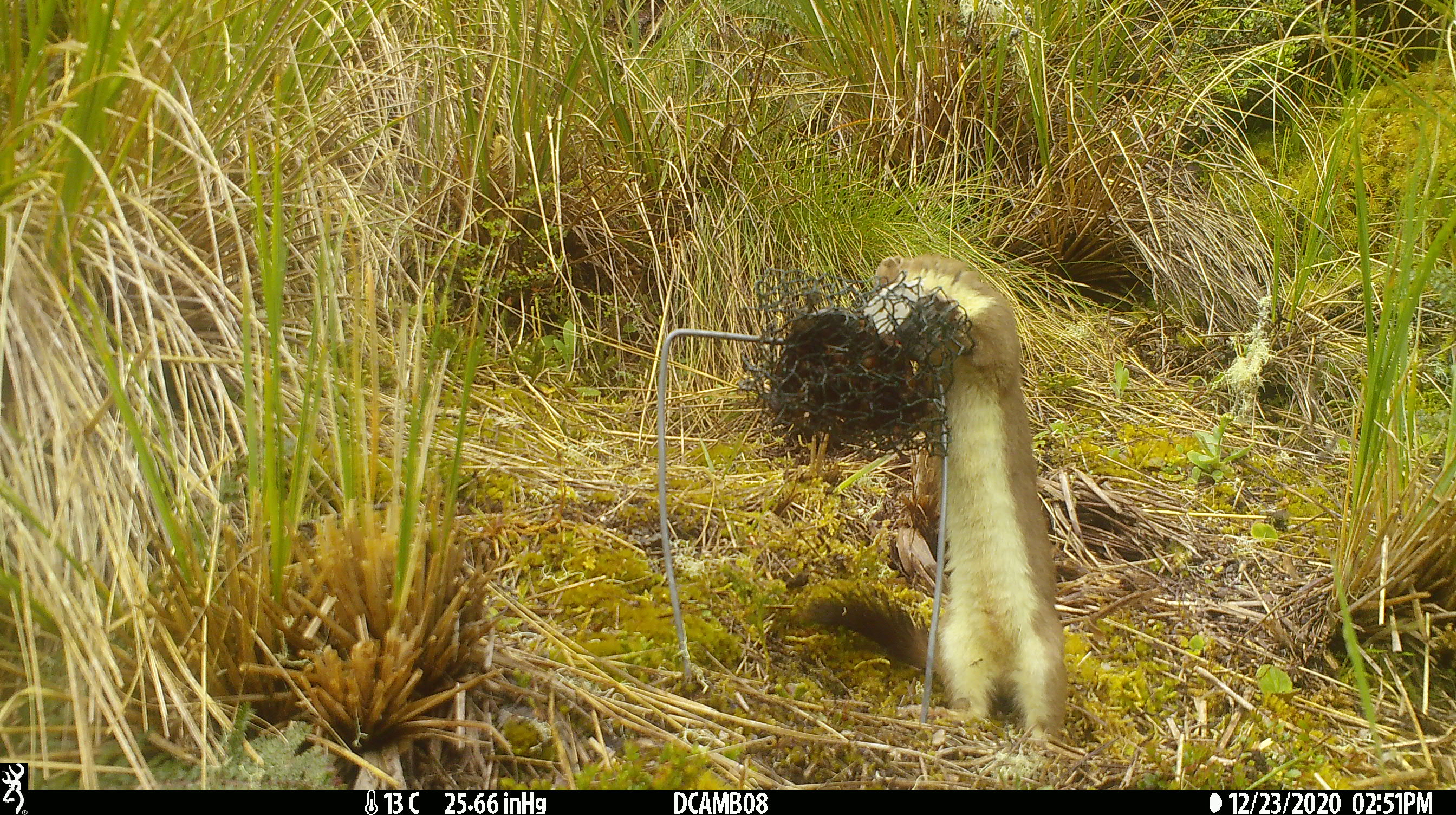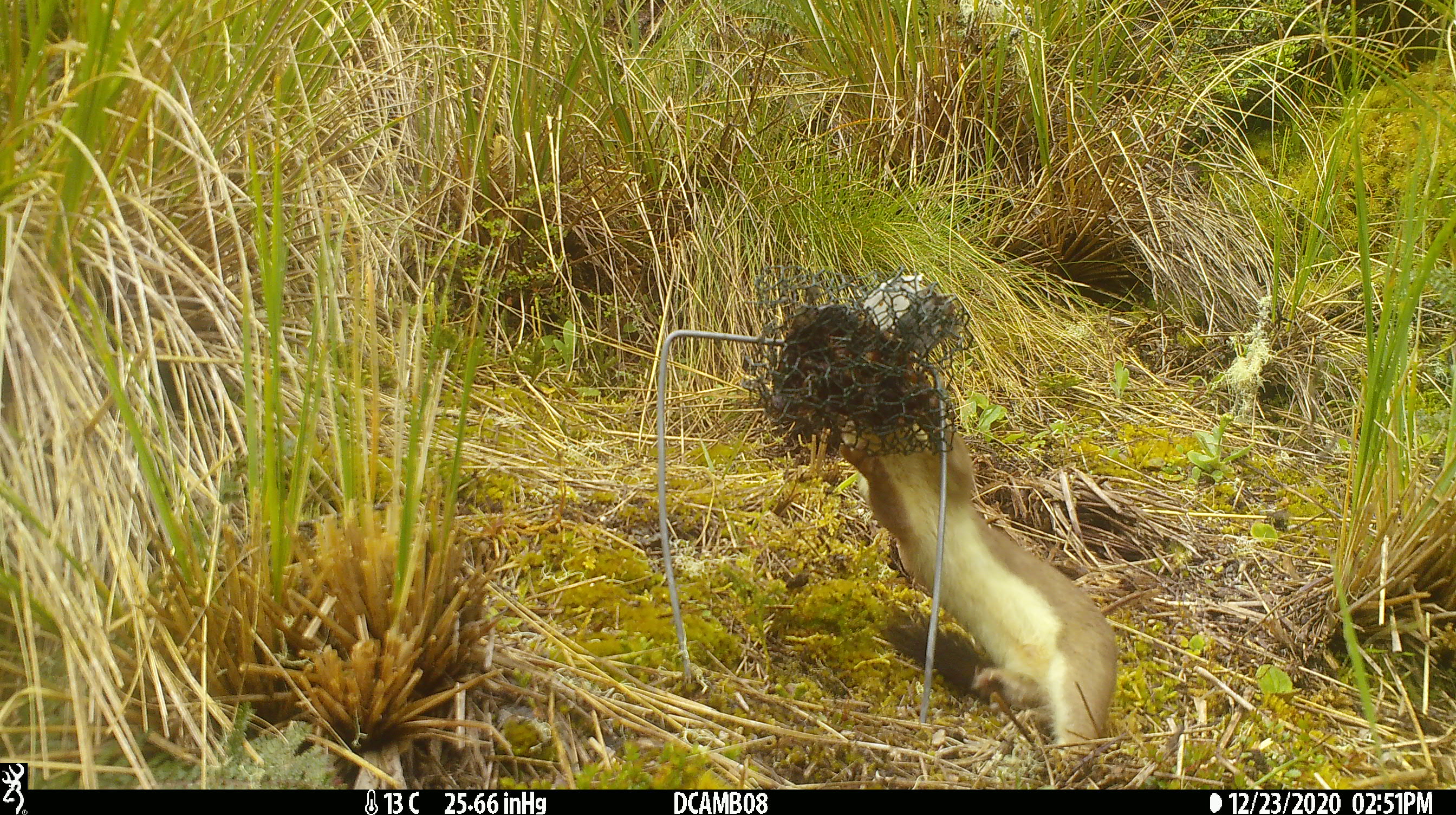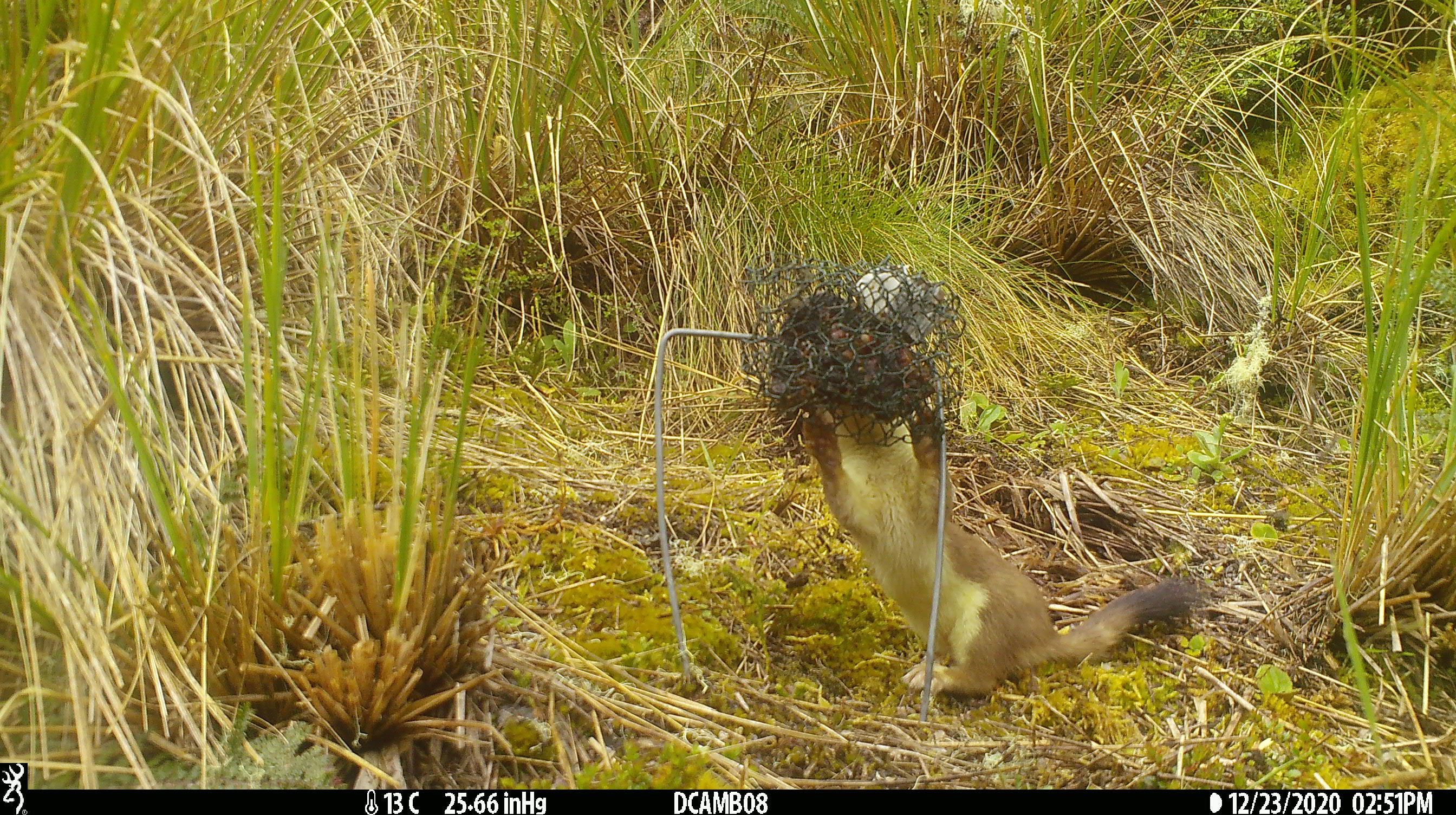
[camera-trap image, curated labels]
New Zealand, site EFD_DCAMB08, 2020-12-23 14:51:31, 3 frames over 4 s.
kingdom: Animalia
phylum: Chordata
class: Mammalia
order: Carnivora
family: Mustelidae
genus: Mustela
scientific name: Mustela erminea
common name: stoat